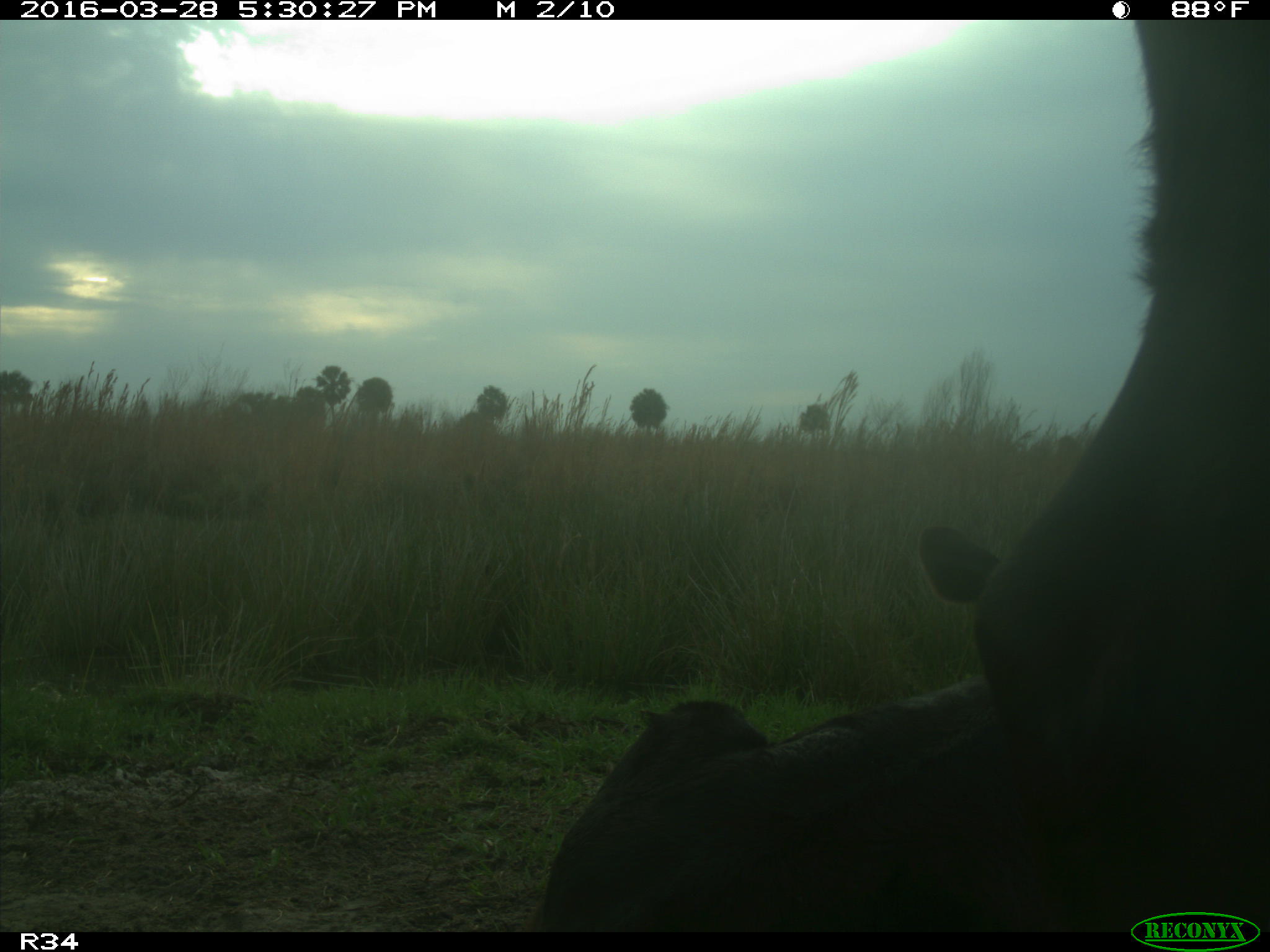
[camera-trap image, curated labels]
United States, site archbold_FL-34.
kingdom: Animalia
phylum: Chordata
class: Mammalia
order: Artiodactyla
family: Bovidae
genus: Bos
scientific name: Bos taurus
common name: domestic cow